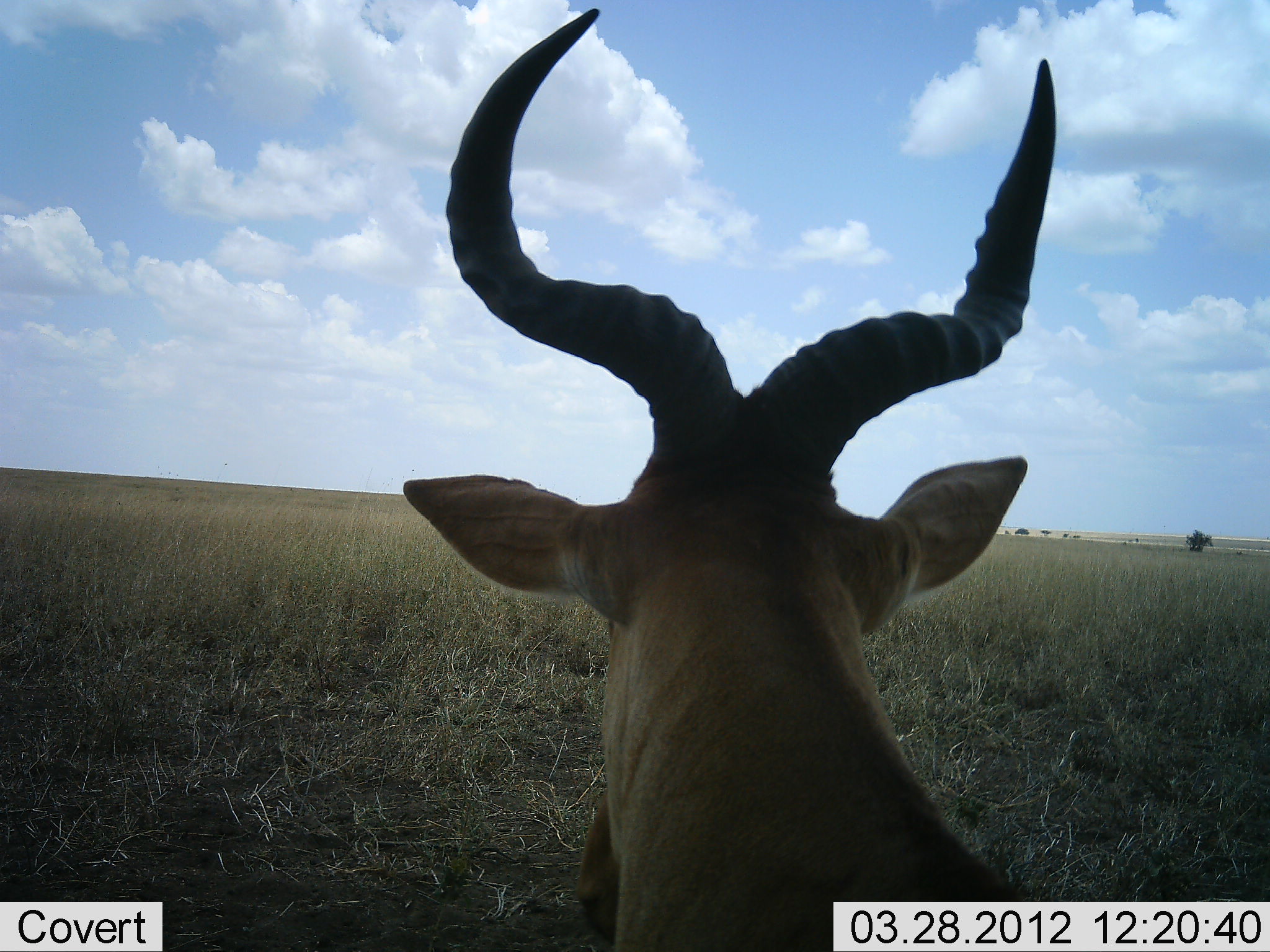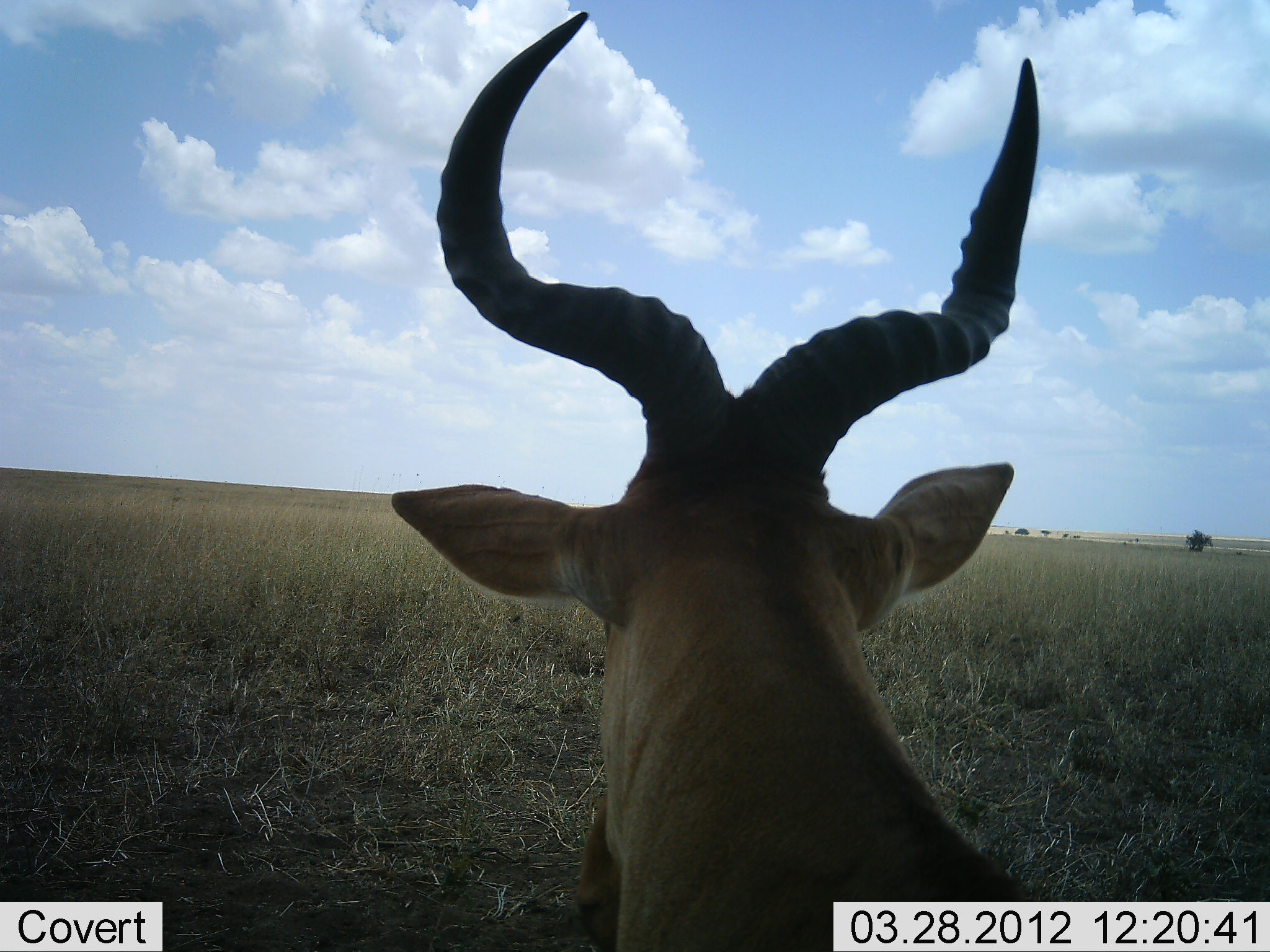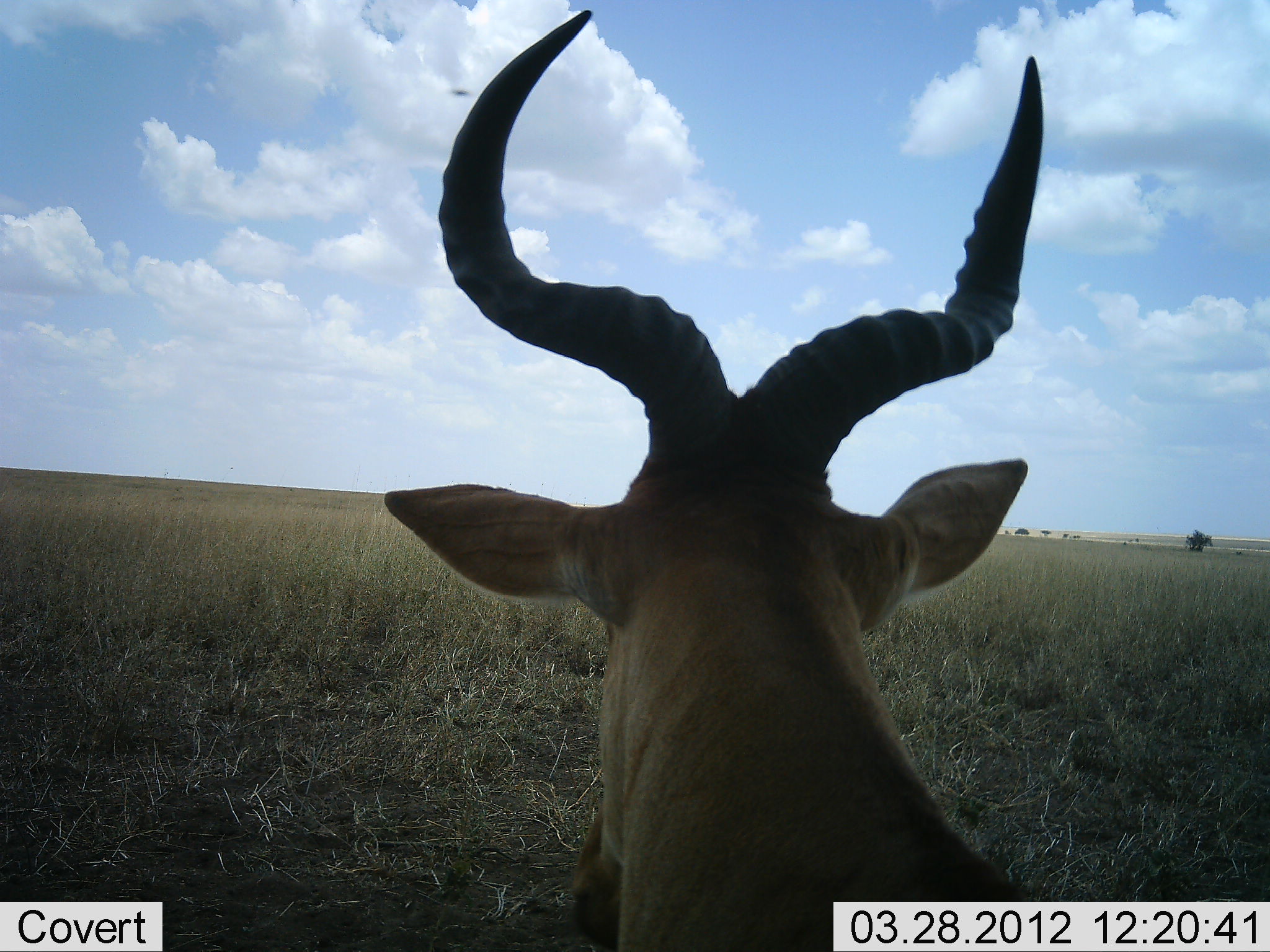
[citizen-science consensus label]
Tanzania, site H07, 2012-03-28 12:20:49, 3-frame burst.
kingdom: Animalia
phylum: Chordata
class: Mammalia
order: Artiodactyla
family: Bovidae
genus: Alcelaphus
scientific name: Alcelaphus buselaphus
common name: hartebeest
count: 1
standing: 39%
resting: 61%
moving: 0%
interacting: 0%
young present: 0%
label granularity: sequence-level